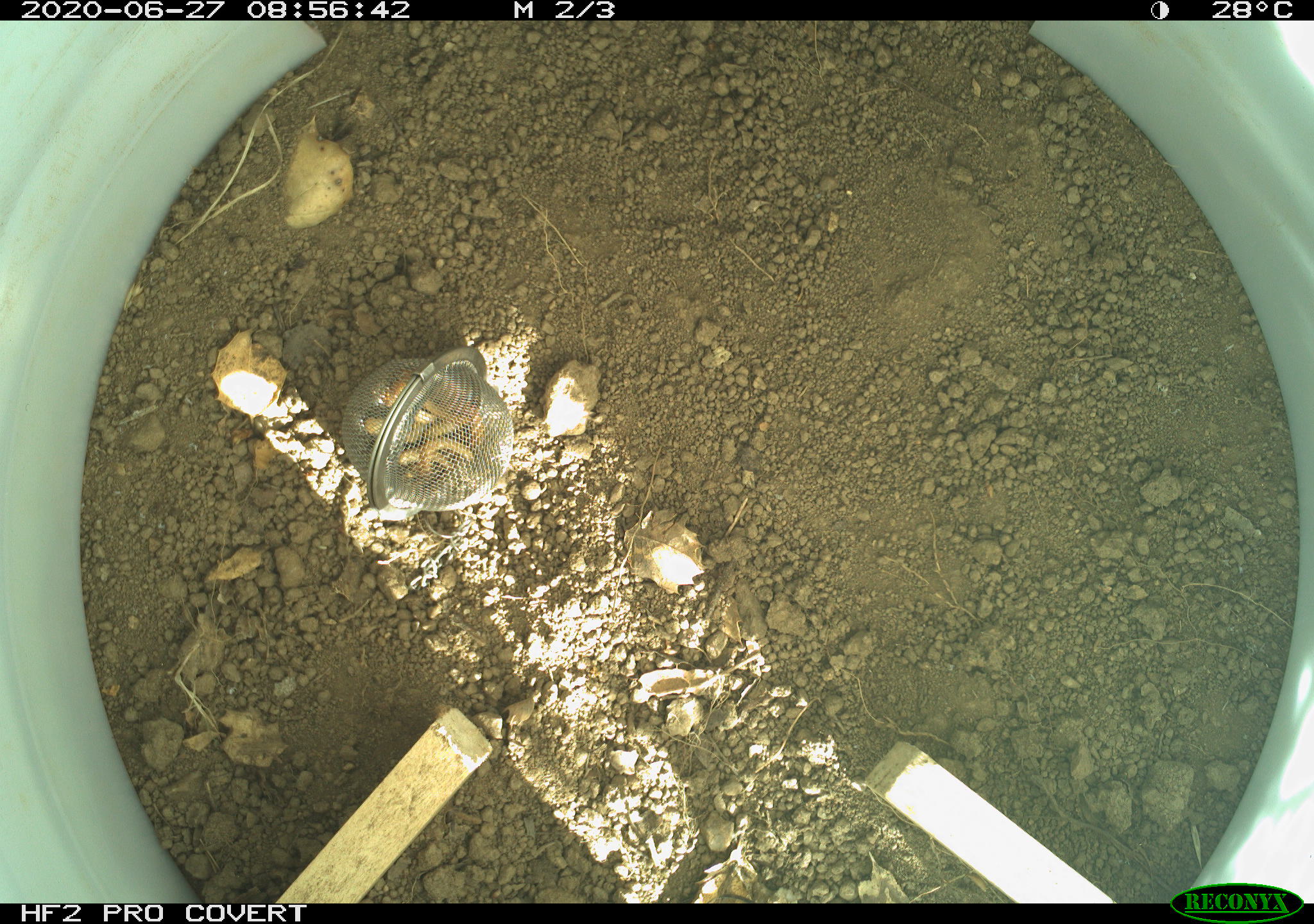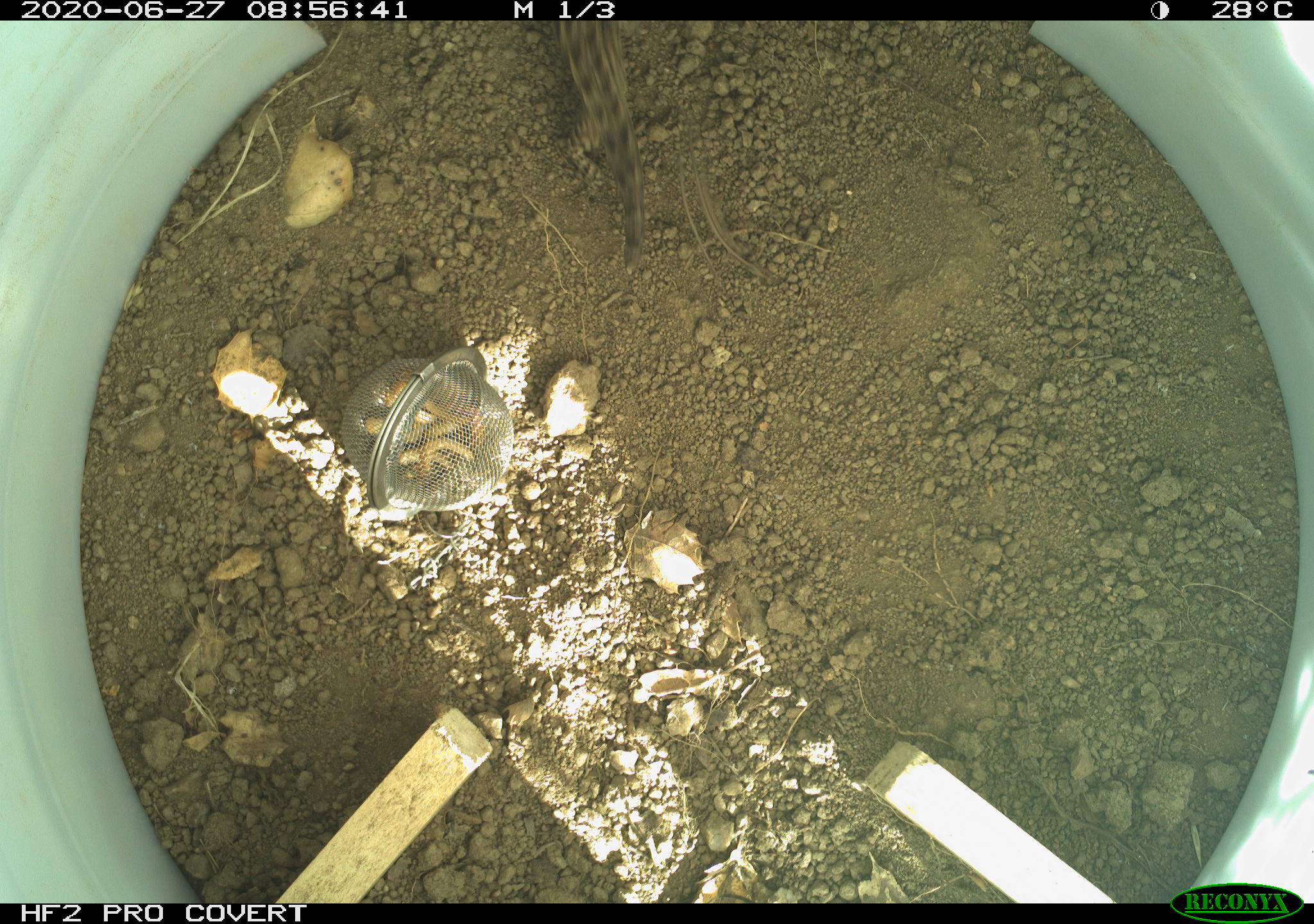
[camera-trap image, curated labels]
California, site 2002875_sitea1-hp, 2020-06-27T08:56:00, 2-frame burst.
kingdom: Animalia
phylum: Chordata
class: Reptilia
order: Squamata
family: Phrynosomatidae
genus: Sceloporus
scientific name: Sceloporus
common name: spiny lizards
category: sceloporus species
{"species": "sceloporus species (spiny lizards) (Sceloporus)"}